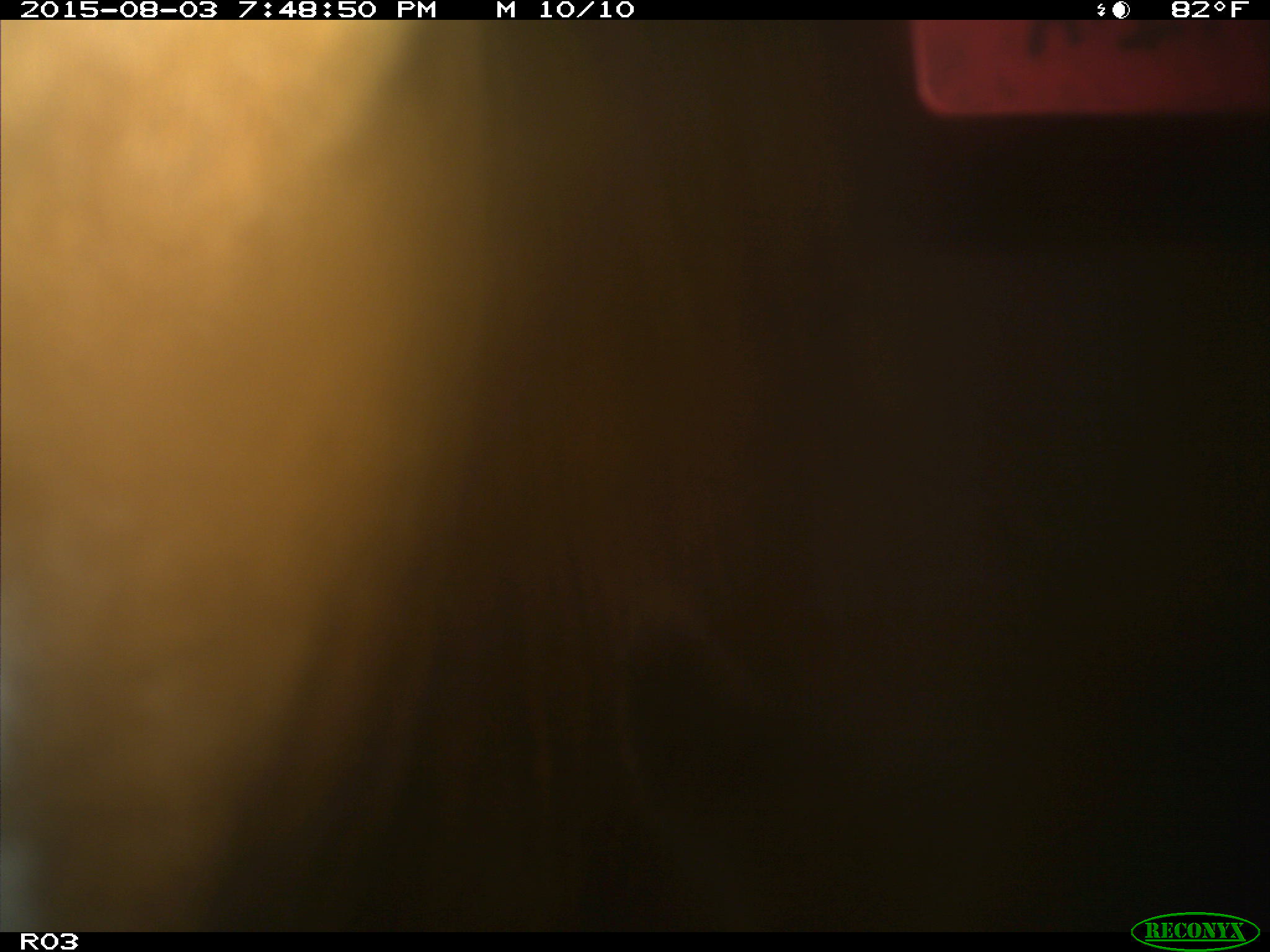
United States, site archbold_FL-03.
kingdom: Animalia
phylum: Chordata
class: Mammalia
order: Artiodactyla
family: Bovidae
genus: Bos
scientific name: Bos taurus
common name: domestic cow